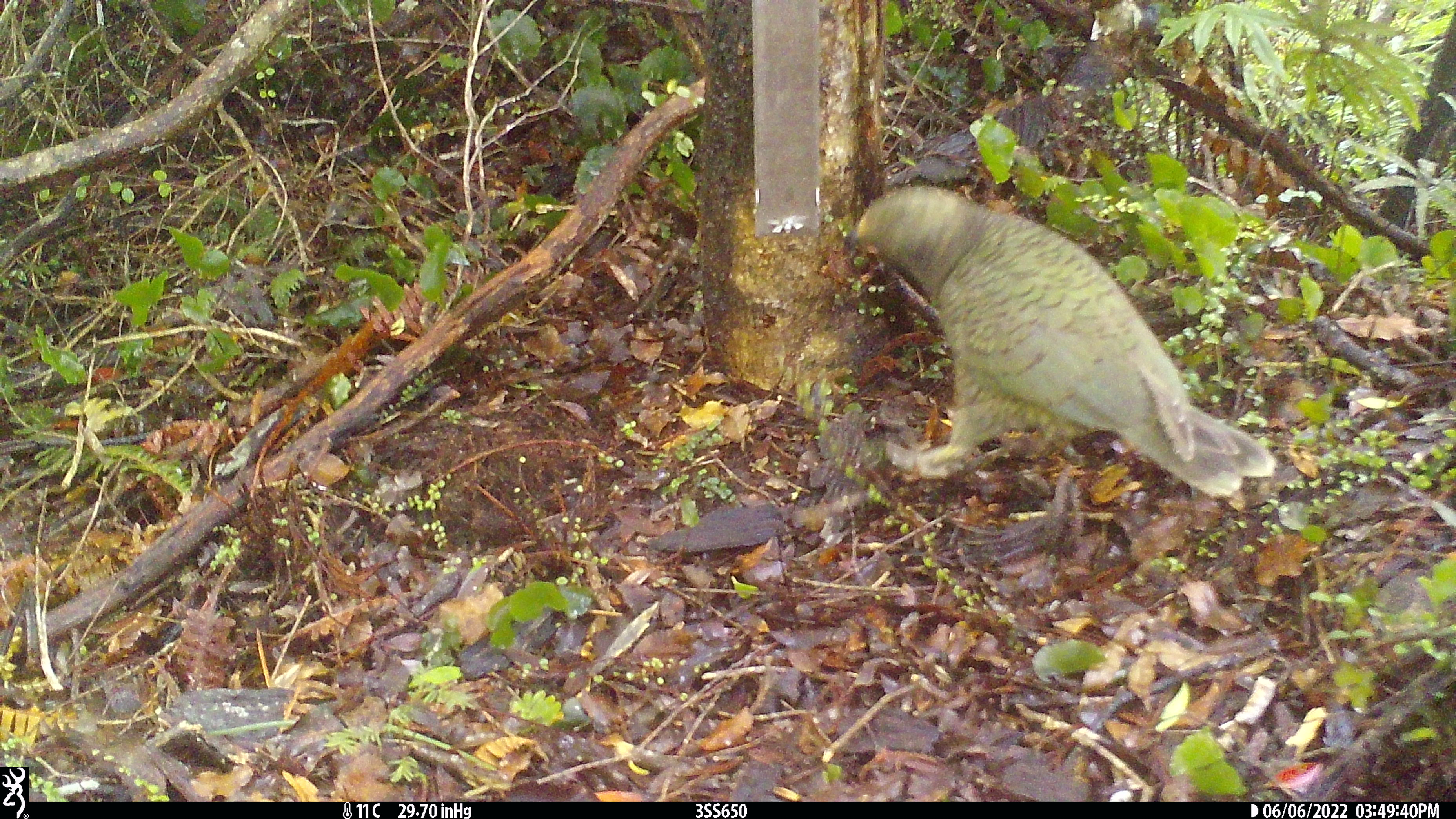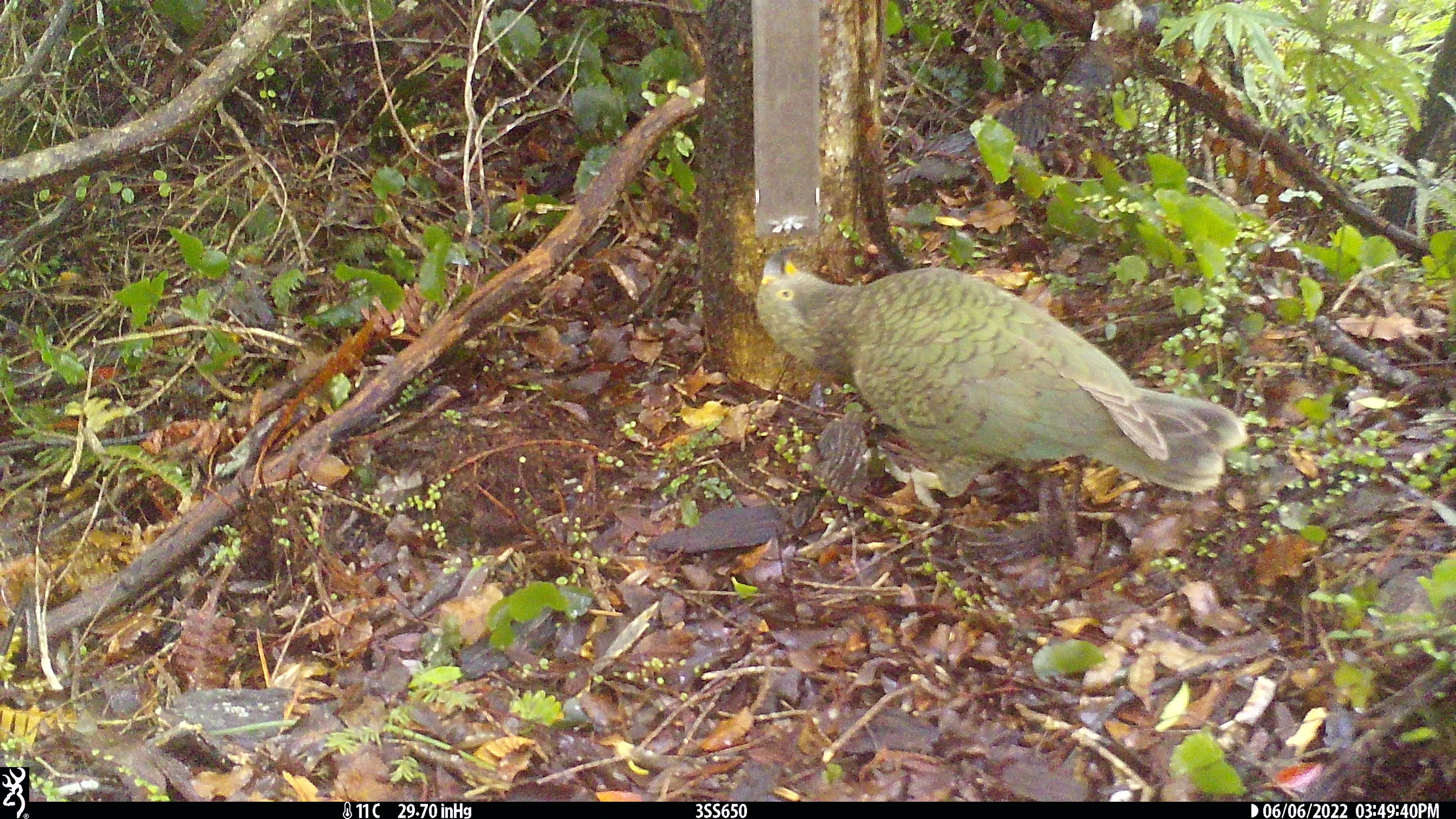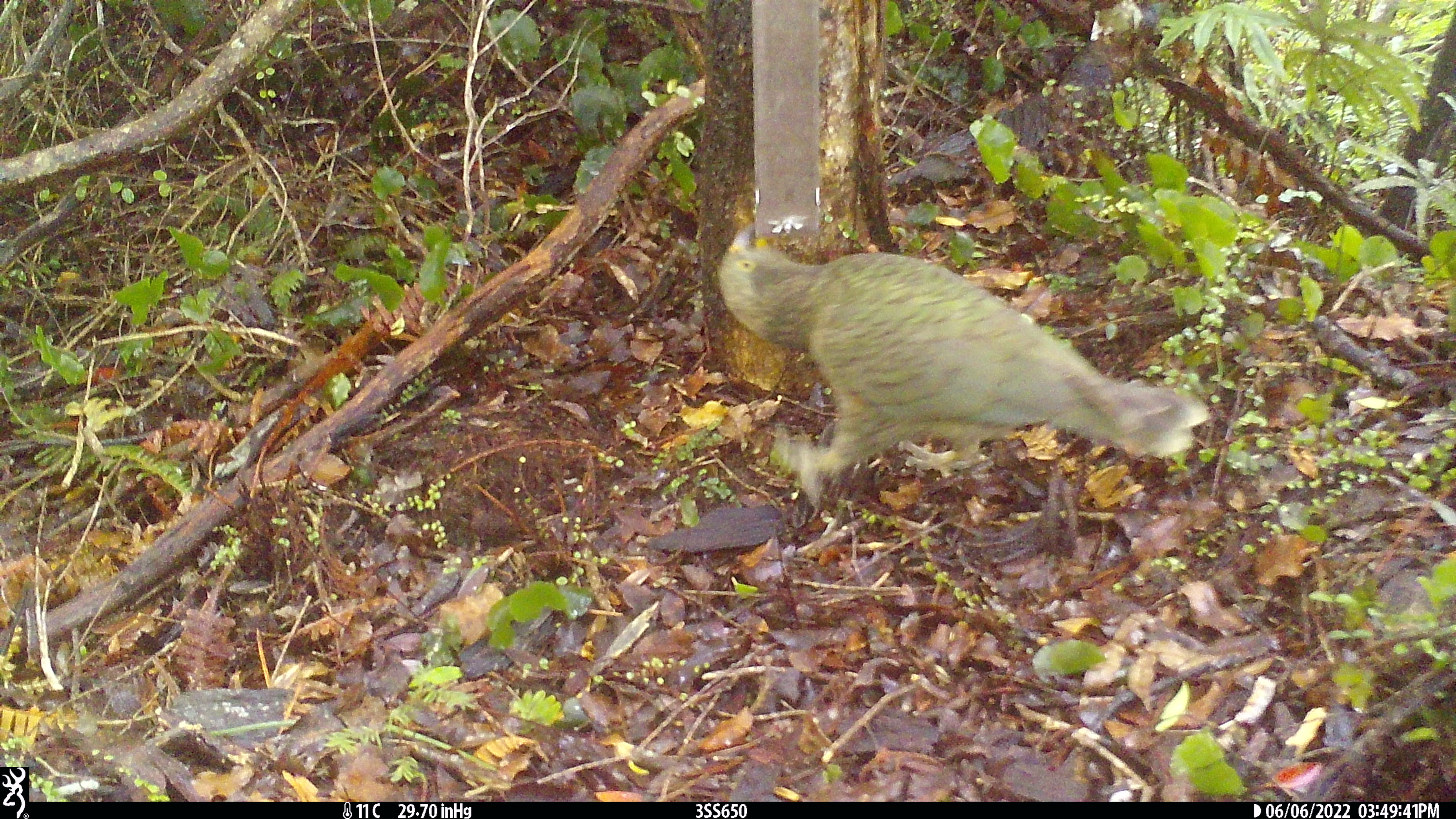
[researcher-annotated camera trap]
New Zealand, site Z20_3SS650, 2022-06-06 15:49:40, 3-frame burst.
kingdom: Animalia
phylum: Chordata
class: Aves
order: Psittaciformes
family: Strigopidae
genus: Nestor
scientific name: Nestor notabilis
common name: kea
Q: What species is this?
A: Kea (Nestor notabilis).